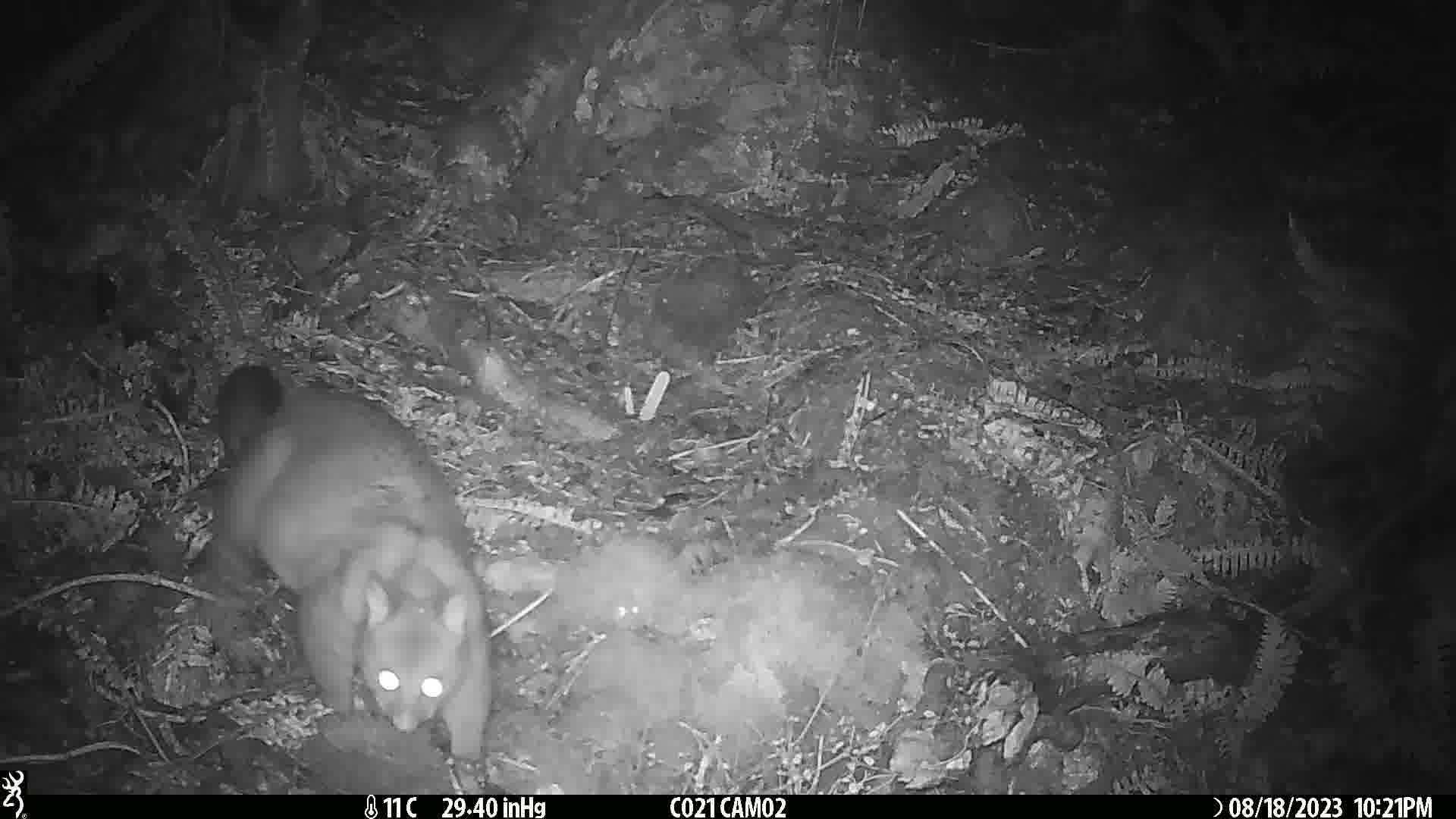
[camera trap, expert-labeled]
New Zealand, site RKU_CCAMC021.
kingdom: Animalia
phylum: Chordata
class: Mammalia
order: Diprotodontia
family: Phalangeridae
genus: Trichosurus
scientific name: Trichosurus vulpecula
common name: common brushtail possum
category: possum